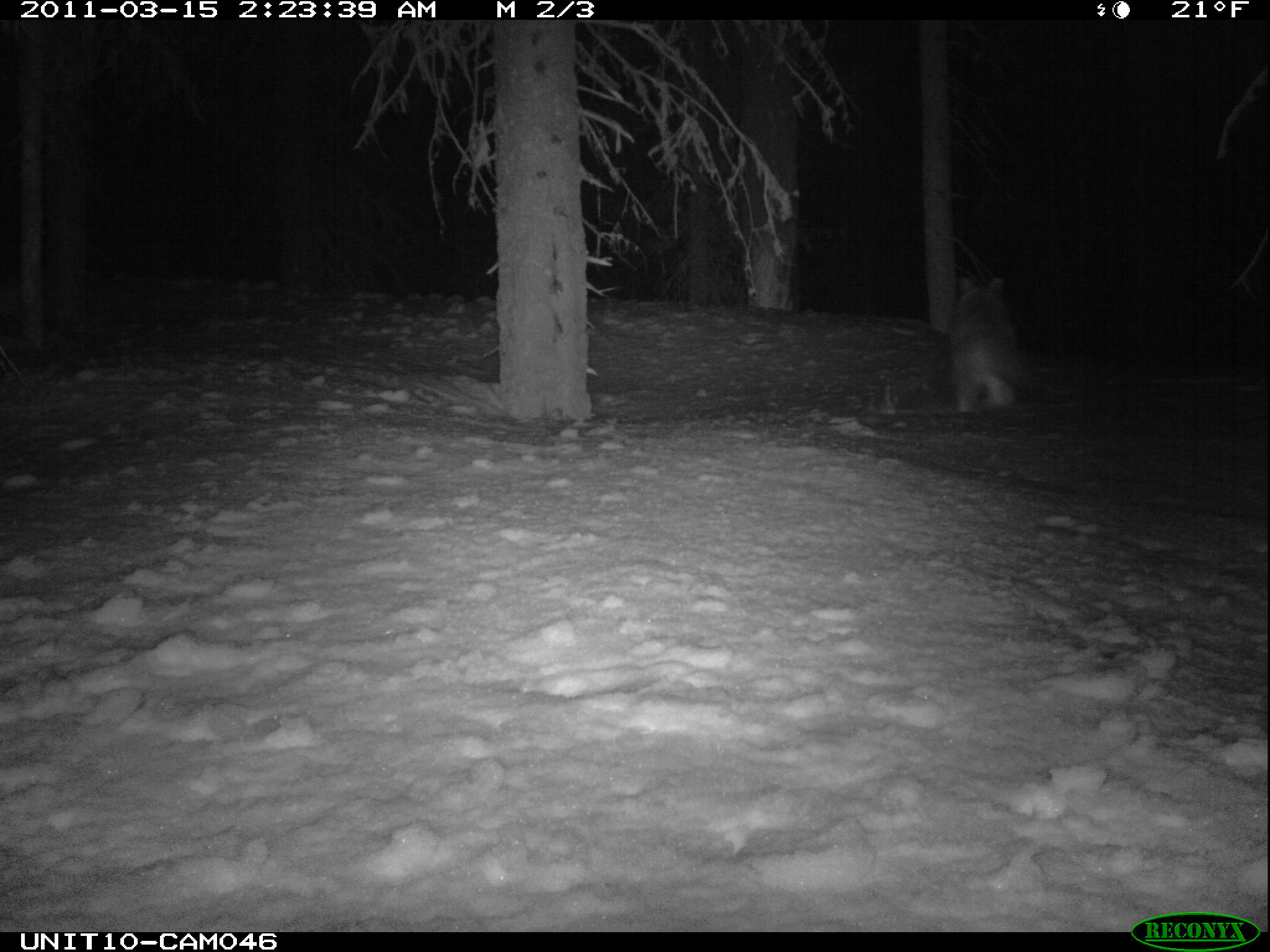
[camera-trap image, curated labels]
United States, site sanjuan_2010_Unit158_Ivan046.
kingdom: Animalia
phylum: Chordata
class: Mammalia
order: Carnivora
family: Canidae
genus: Canis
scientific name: Canis latrans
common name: coyote